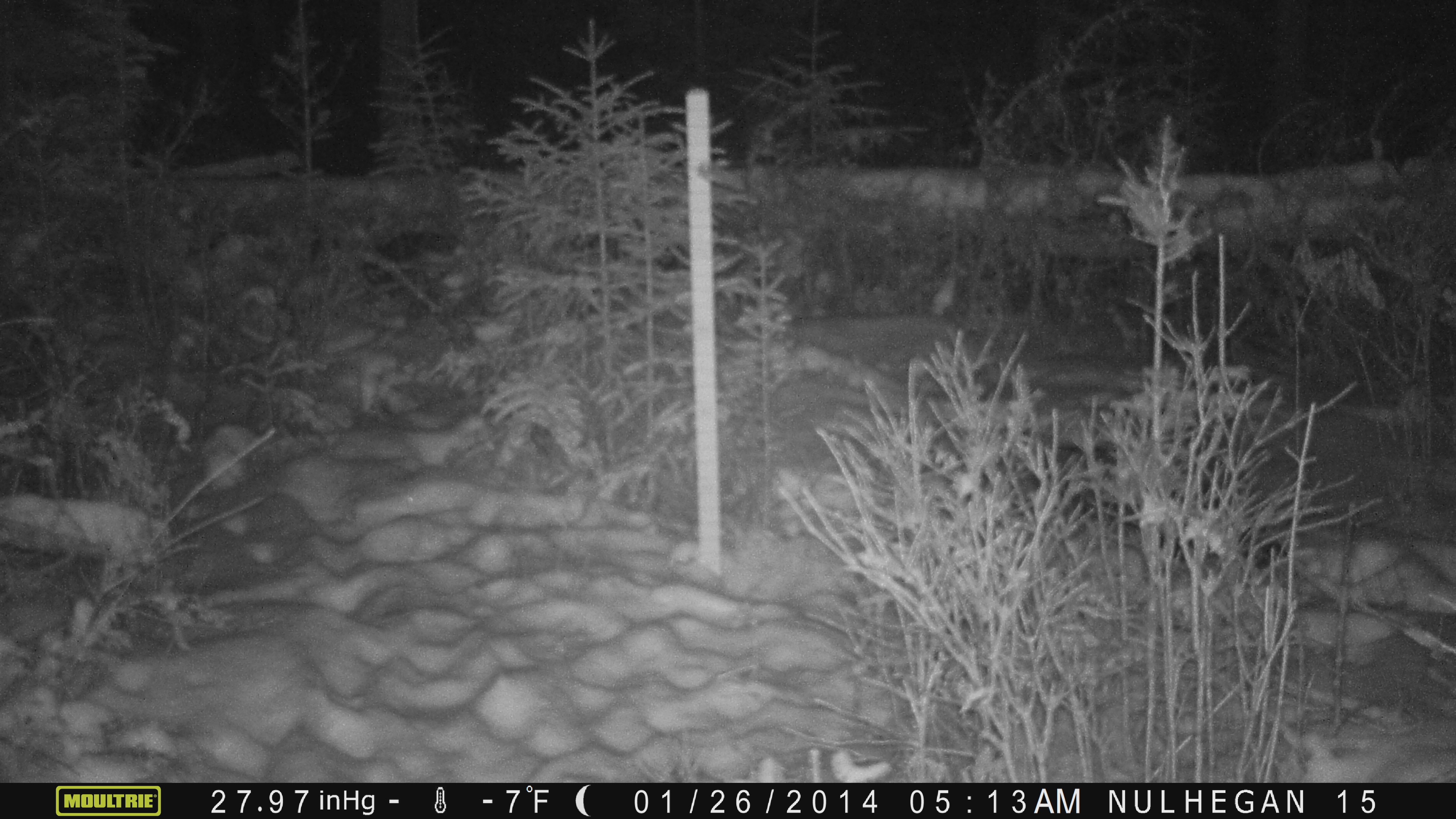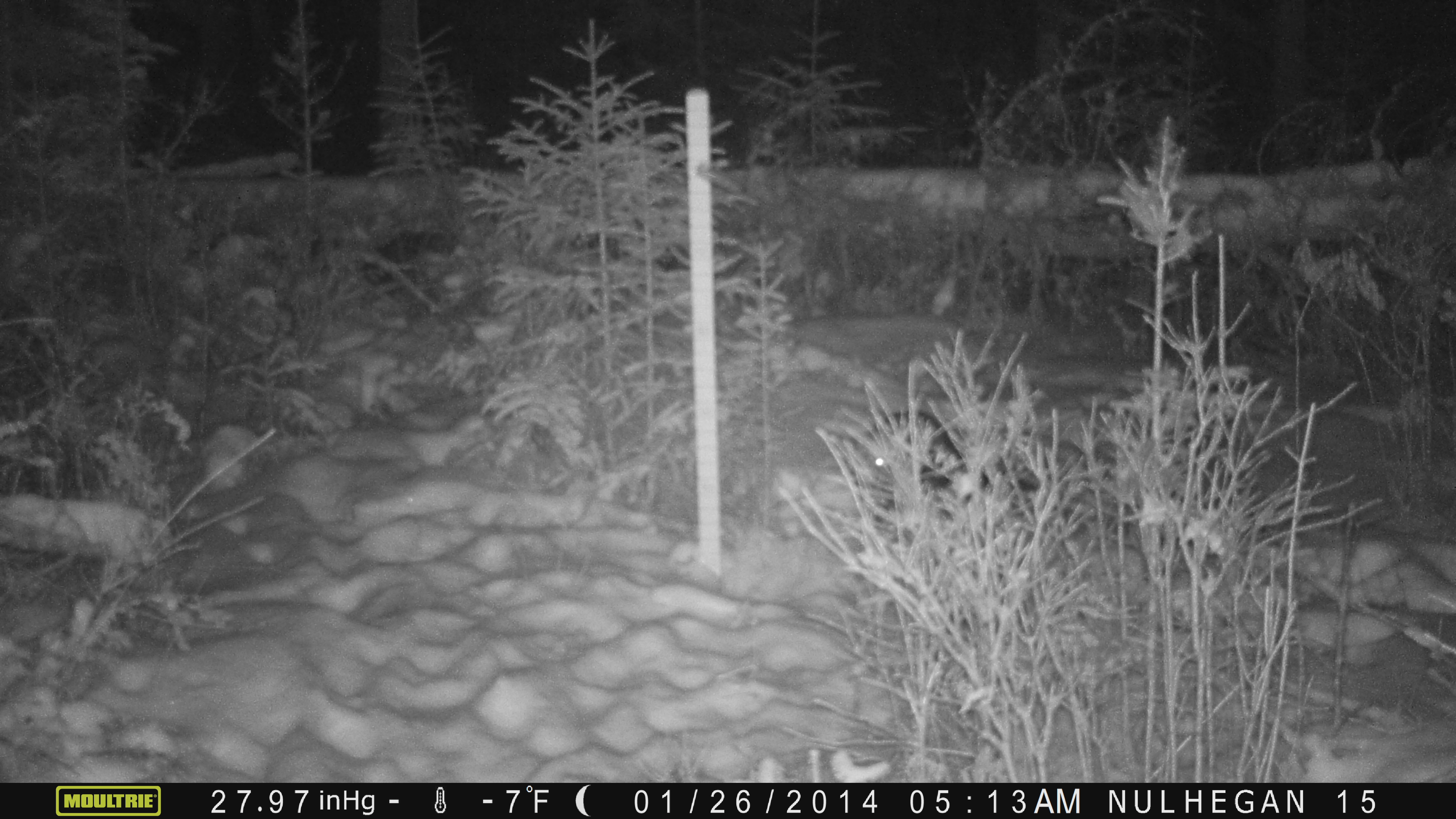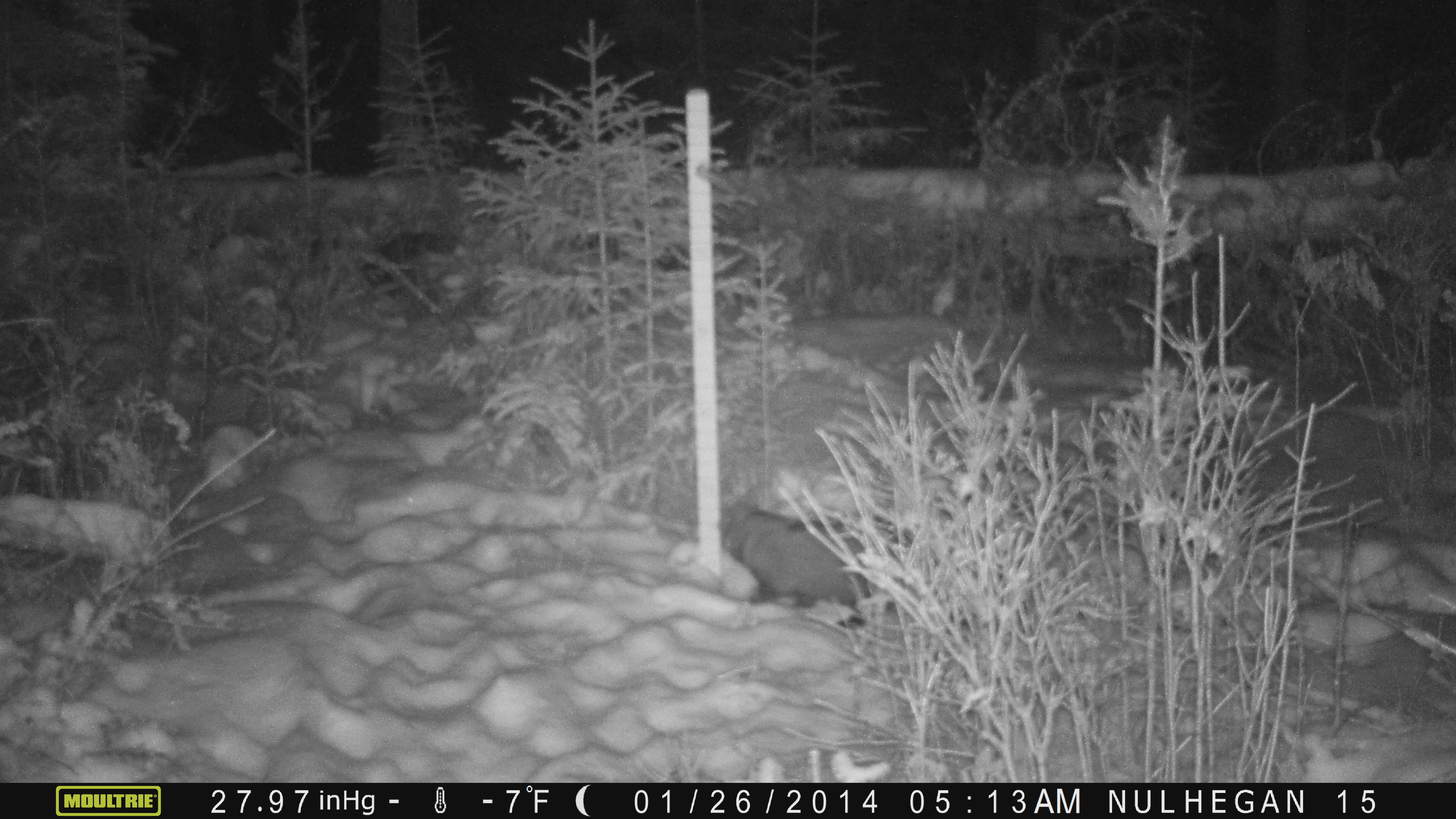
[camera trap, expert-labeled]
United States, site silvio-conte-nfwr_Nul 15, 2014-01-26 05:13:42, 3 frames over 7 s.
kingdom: Animalia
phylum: Chordata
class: Mammalia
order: Carnivora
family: Mustelidae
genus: Pekania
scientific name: Pekania pennanti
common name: fisher